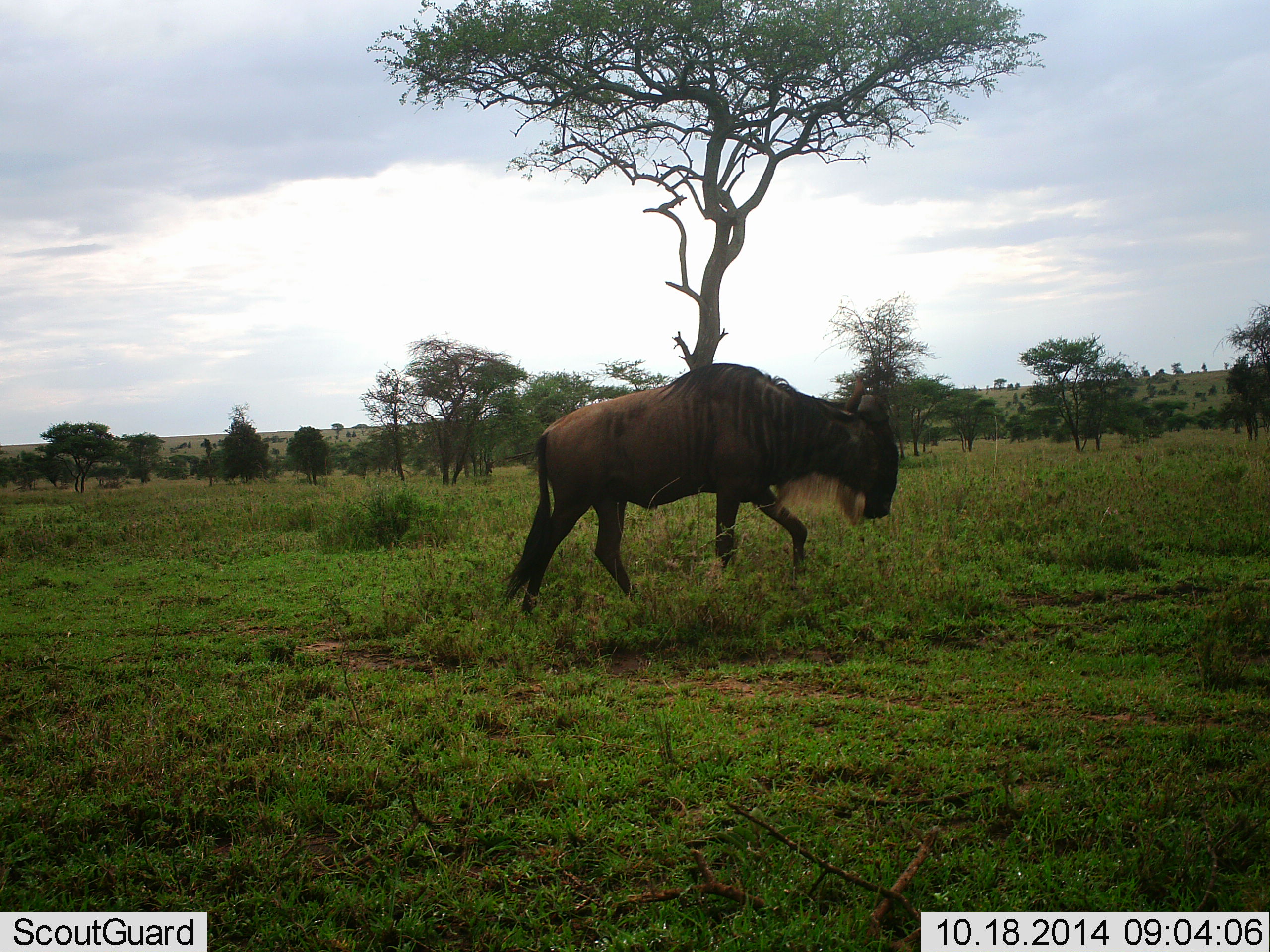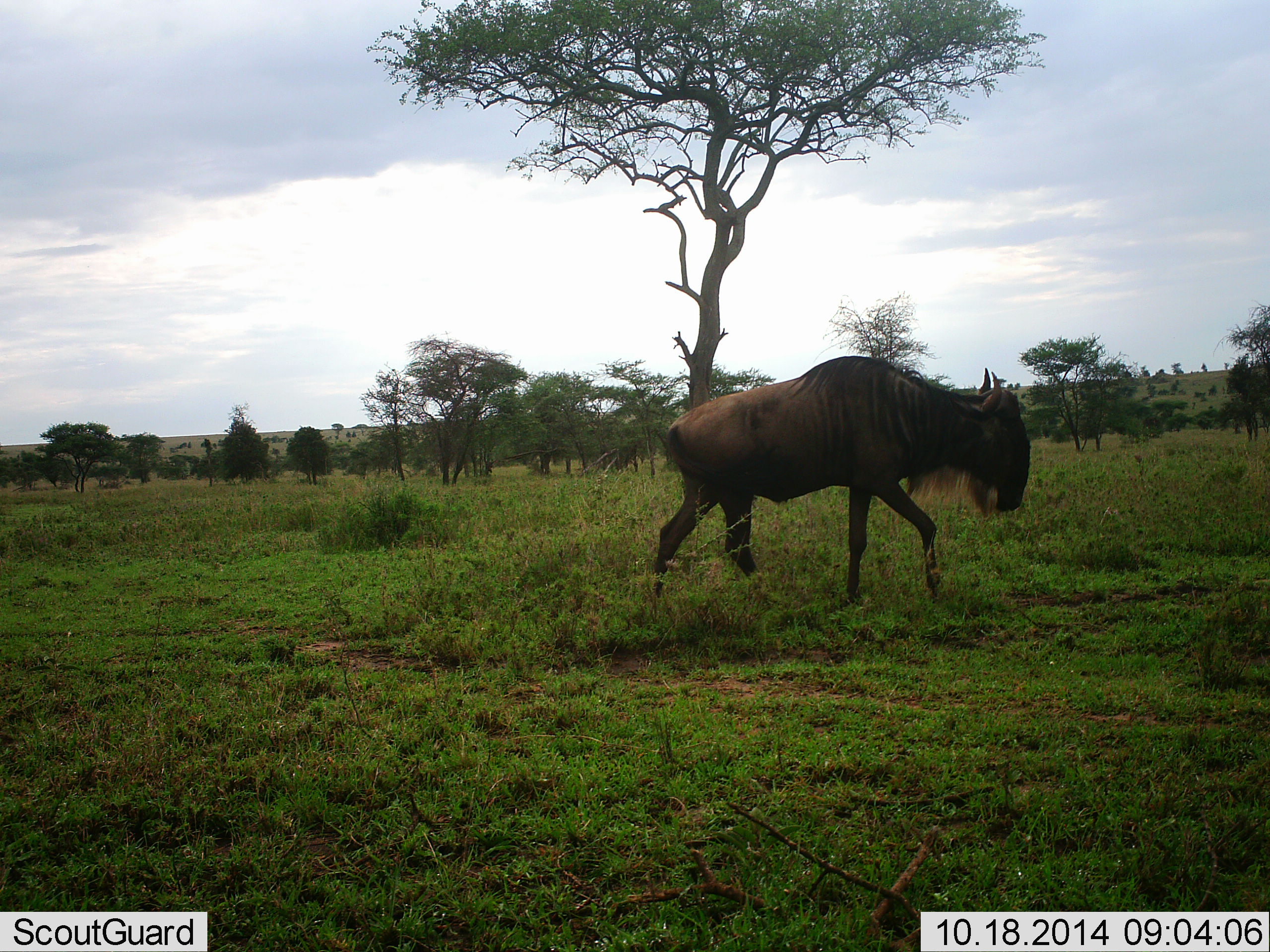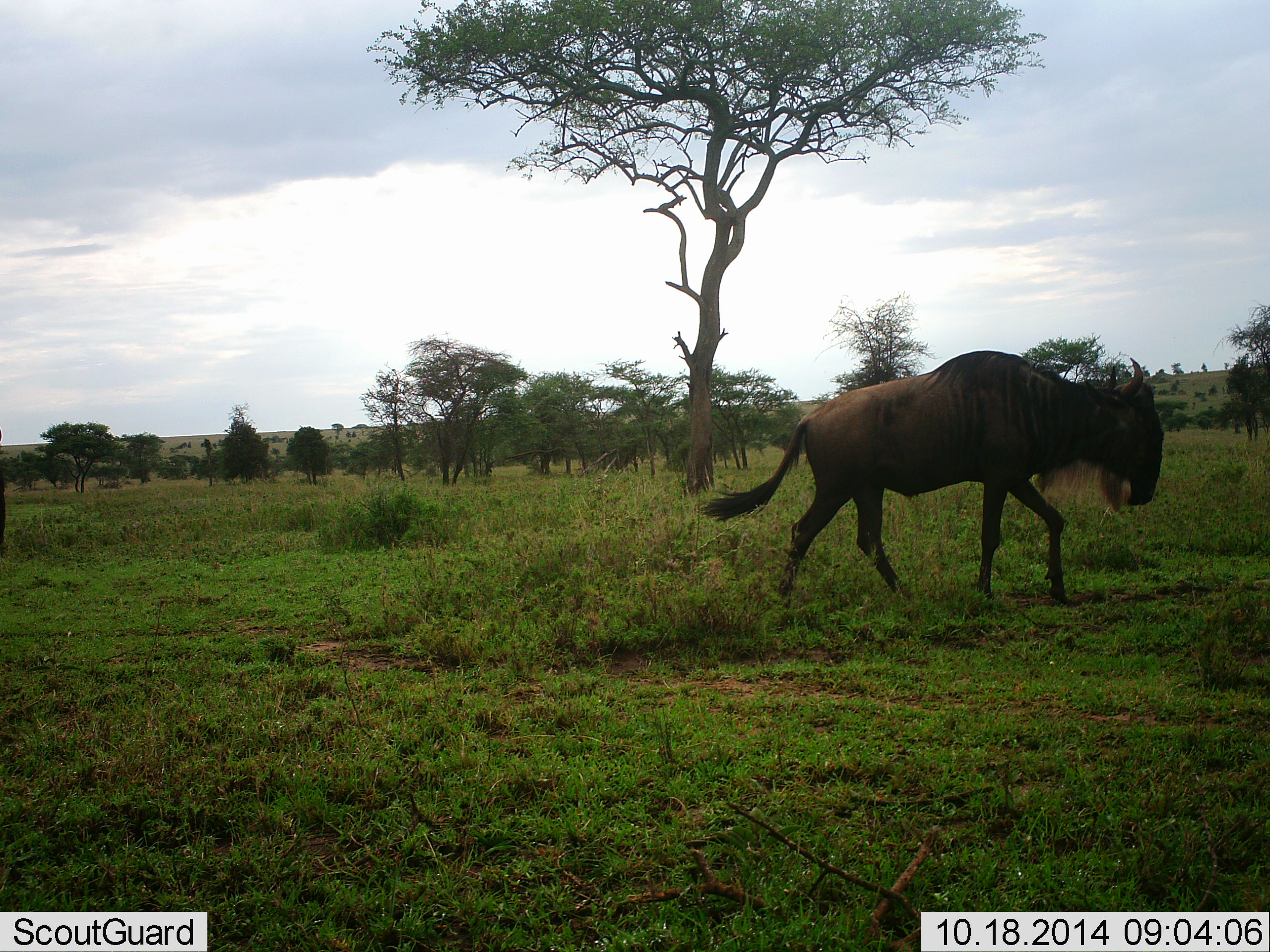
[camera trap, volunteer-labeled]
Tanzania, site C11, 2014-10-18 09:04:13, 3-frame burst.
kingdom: Animalia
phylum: Chordata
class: Mammalia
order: Artiodactyla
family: Bovidae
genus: Connochaetes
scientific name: Connochaetes taurinus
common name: blue wildebeest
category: wildebeest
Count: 1.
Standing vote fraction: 10%.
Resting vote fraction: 0%.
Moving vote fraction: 90%.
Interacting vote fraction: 0%.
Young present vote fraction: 0%.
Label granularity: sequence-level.